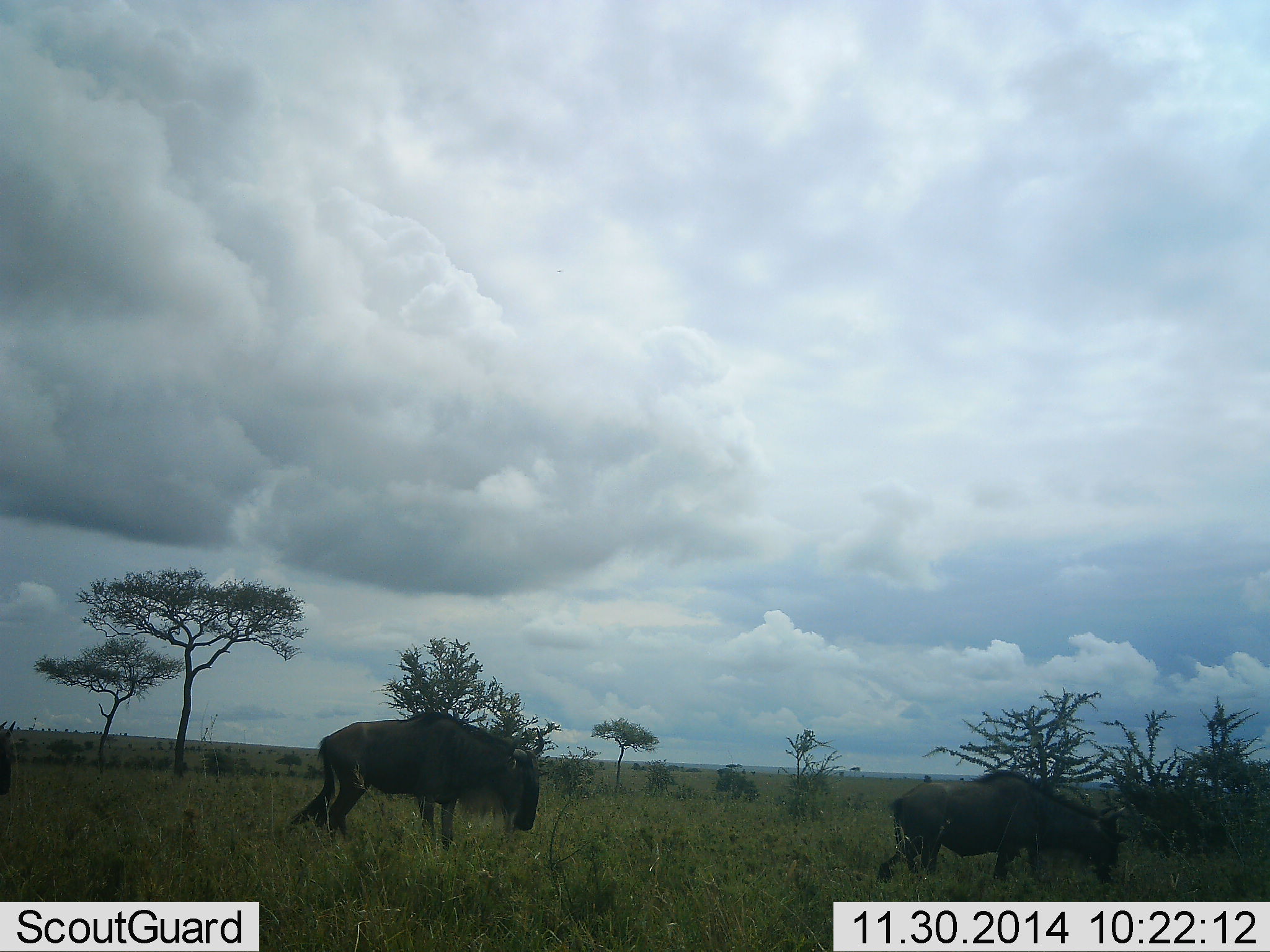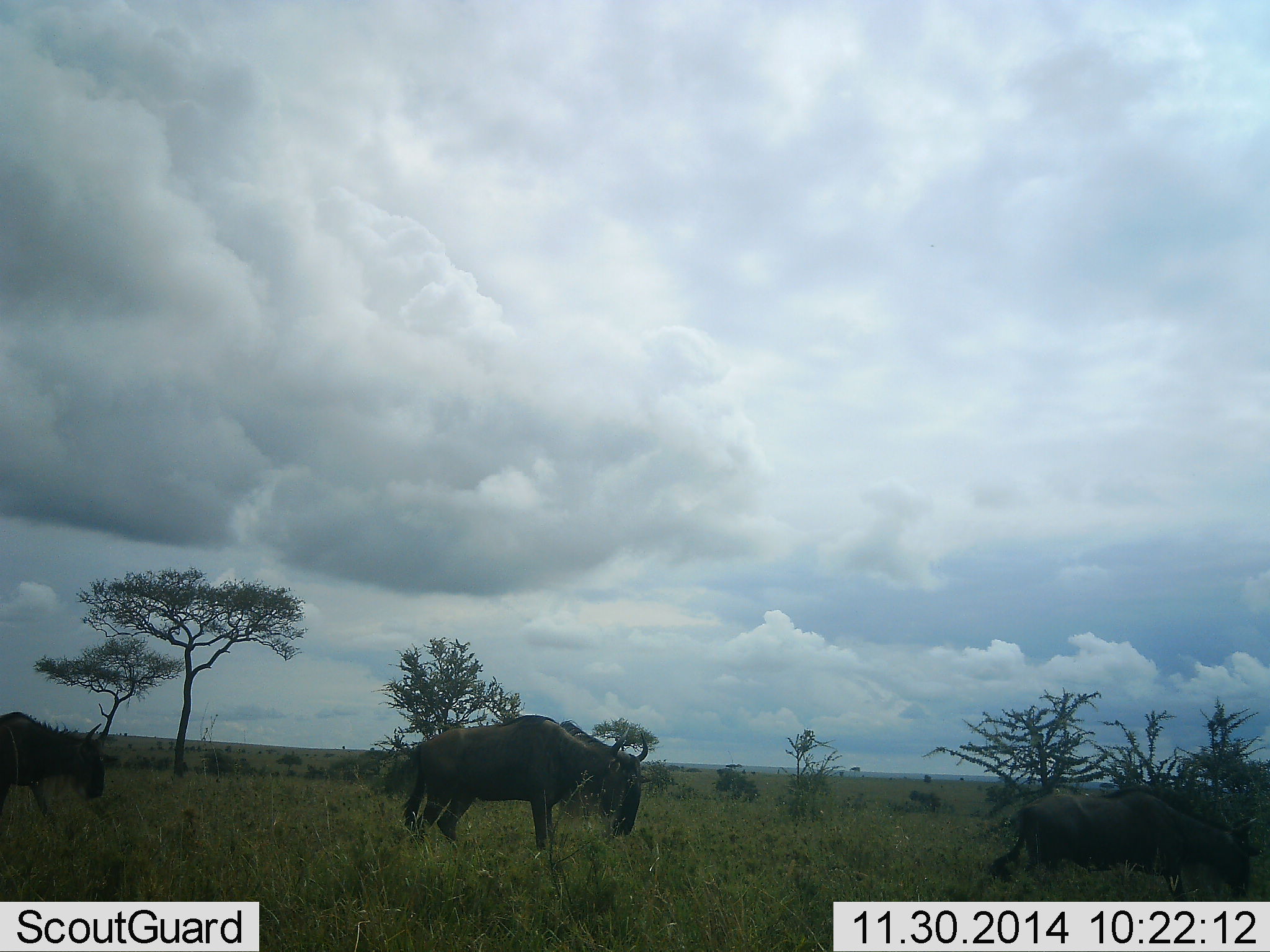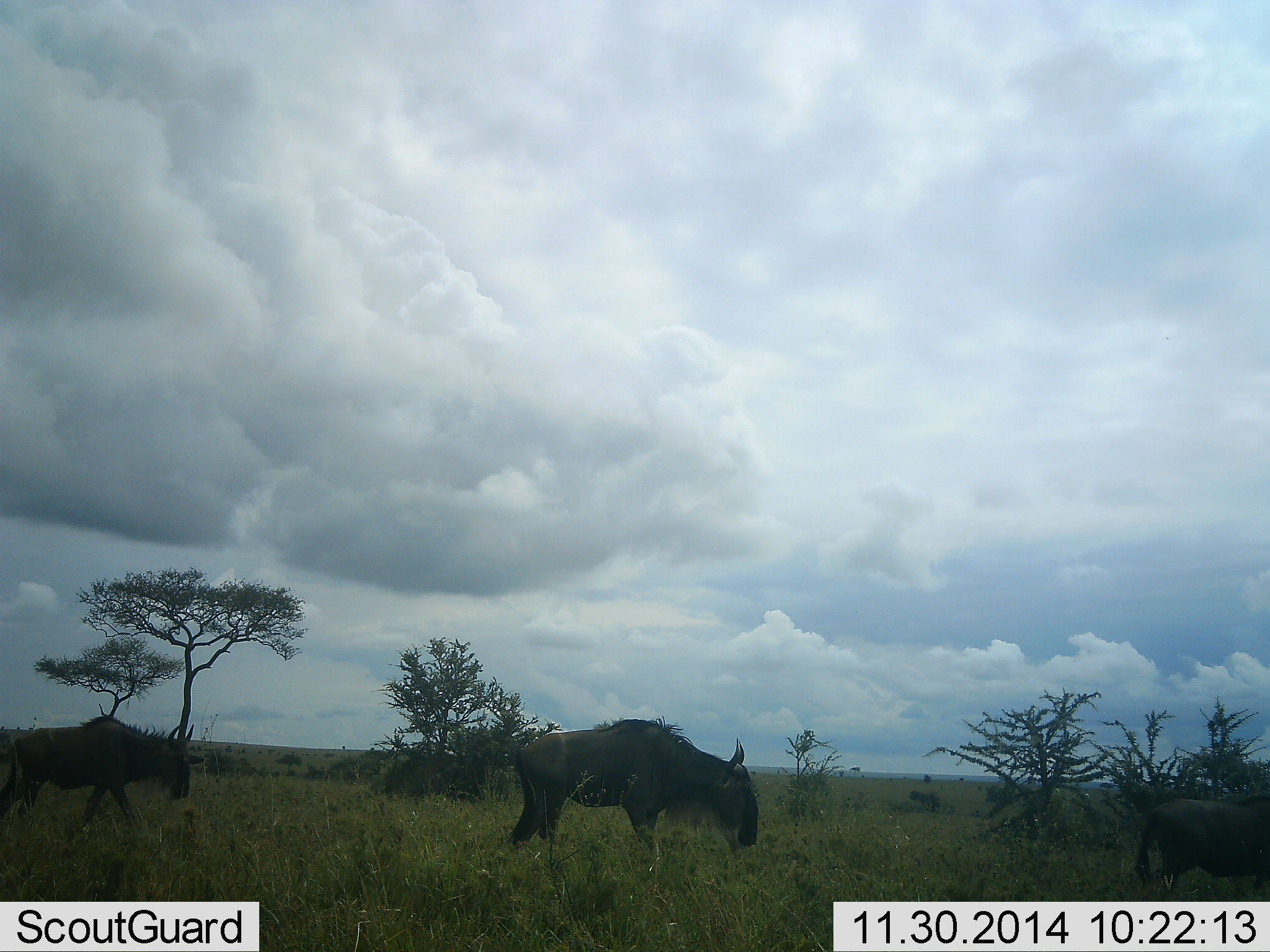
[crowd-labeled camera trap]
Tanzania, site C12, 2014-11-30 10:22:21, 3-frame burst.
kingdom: Animalia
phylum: Chordata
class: Mammalia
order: Artiodactyla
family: Bovidae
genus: Connochaetes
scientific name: Connochaetes taurinus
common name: blue wildebeest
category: wildebeest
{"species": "wildebeest (blue wildebeest) (Connochaetes taurinus)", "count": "3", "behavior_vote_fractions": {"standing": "0%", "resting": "0%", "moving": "100%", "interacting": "0%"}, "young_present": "0%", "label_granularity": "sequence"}